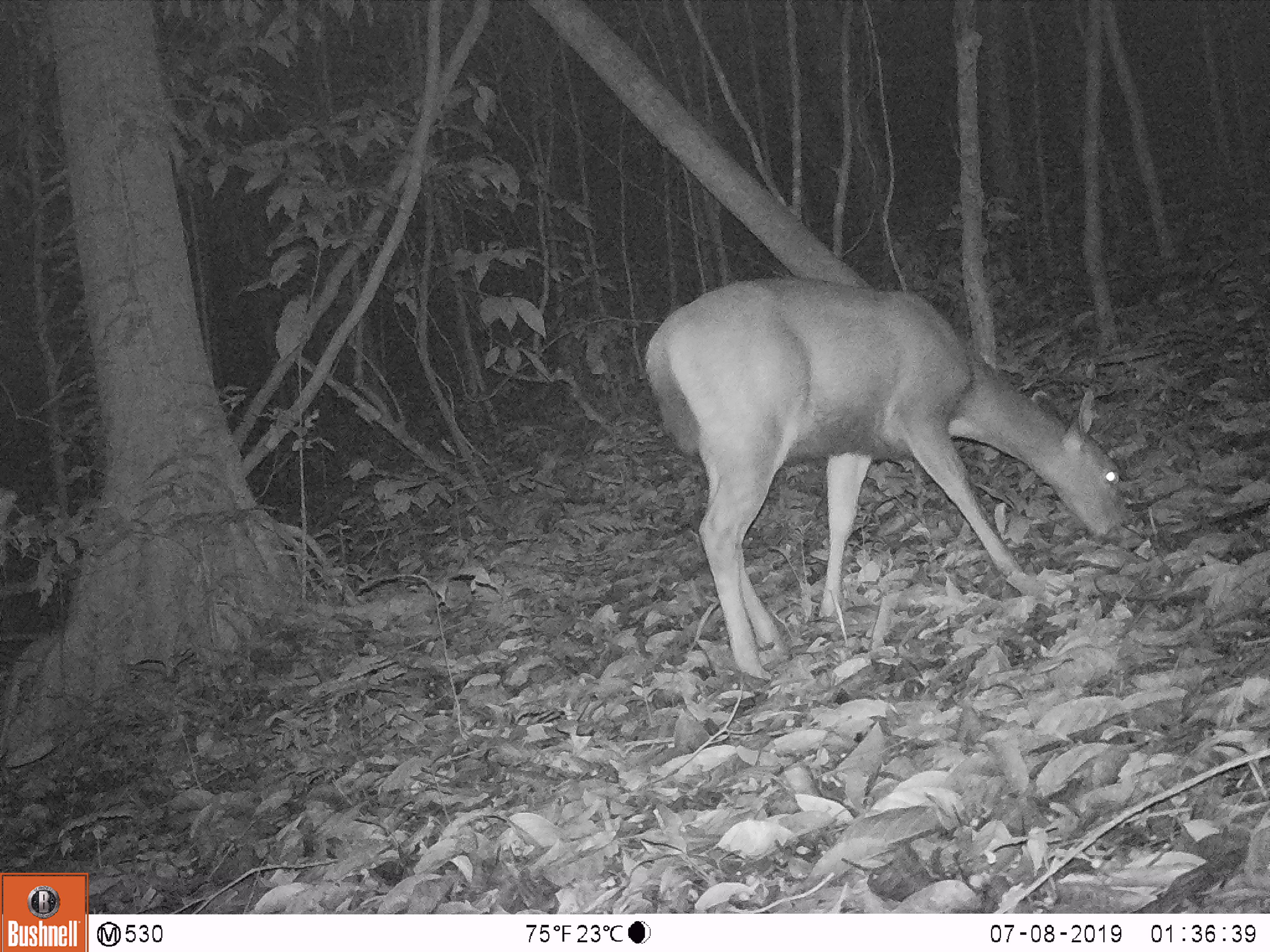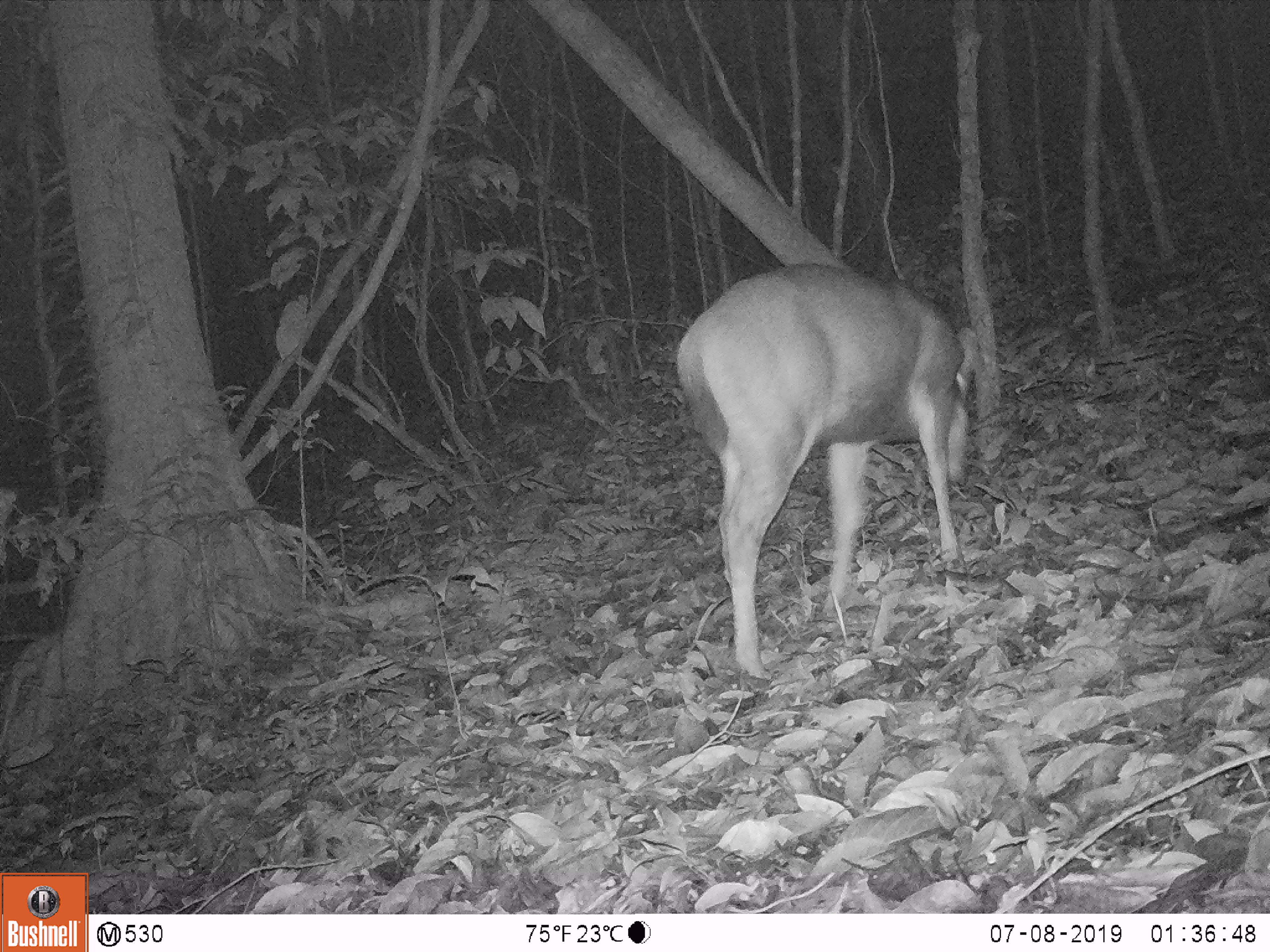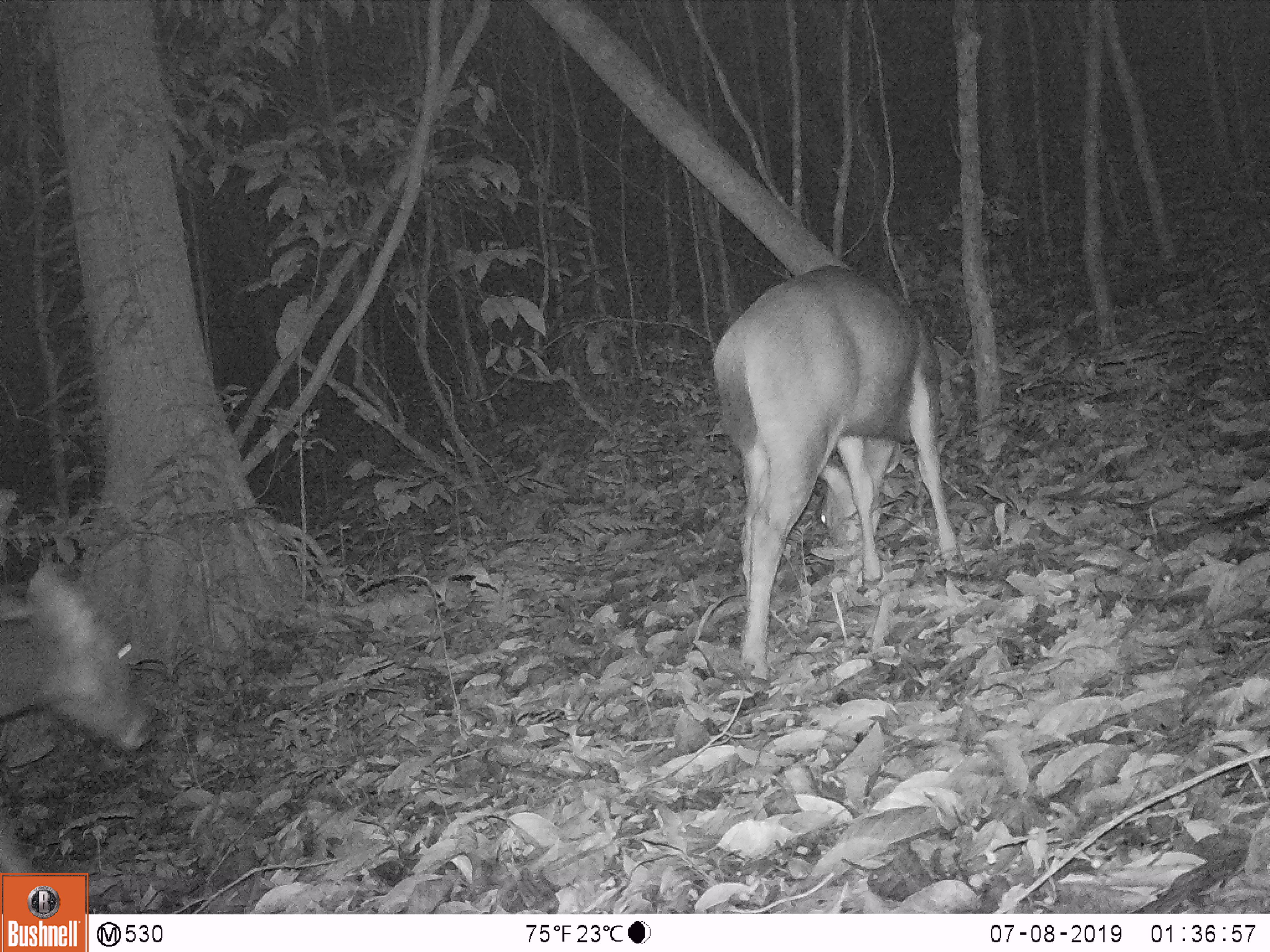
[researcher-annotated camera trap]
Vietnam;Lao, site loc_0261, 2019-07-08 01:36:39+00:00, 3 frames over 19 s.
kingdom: Animalia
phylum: Chordata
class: Mammalia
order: Artiodactyla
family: Cervidae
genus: Rusa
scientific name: Rusa unicolor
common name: sambar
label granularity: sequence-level